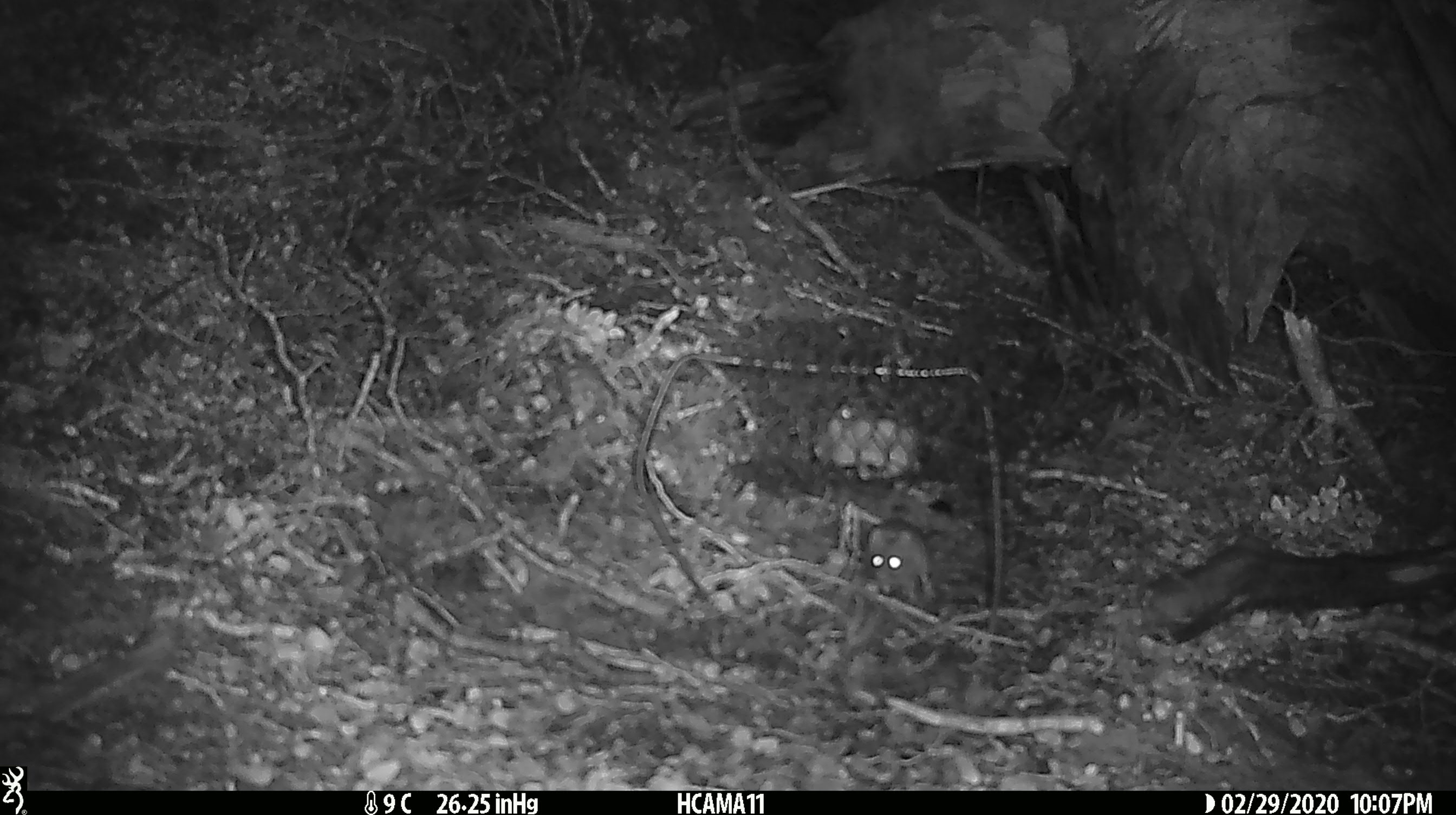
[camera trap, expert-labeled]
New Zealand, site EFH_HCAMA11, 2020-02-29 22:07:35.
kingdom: Animalia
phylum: Chordata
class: Mammalia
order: Rodentia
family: Muridae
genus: Mus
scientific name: Mus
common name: mouse